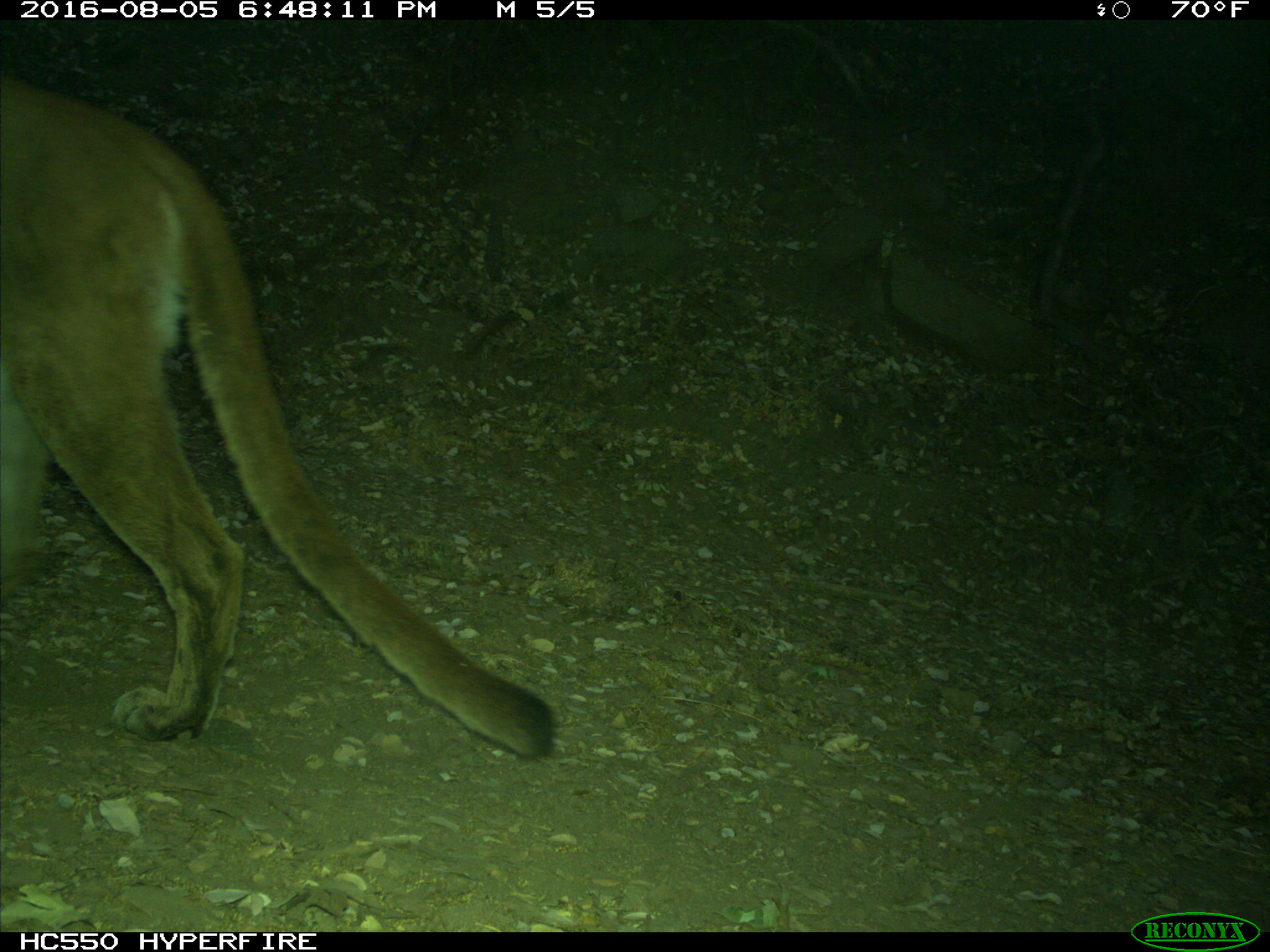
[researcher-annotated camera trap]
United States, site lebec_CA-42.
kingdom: Animalia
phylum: Chordata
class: Mammalia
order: Carnivora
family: Felidae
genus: Puma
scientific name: Puma concolor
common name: mountain lion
Puma concolor (mountain lion).